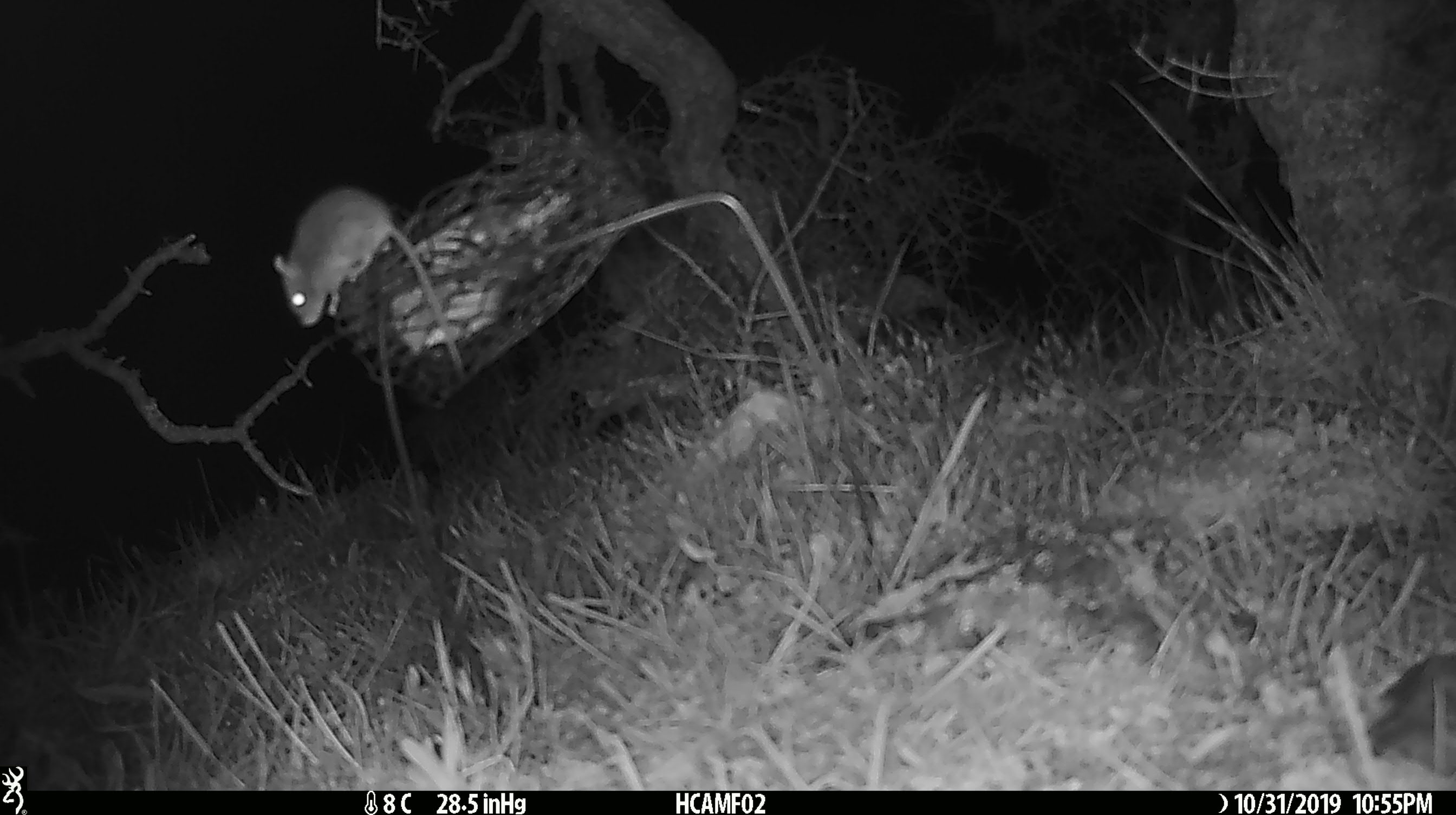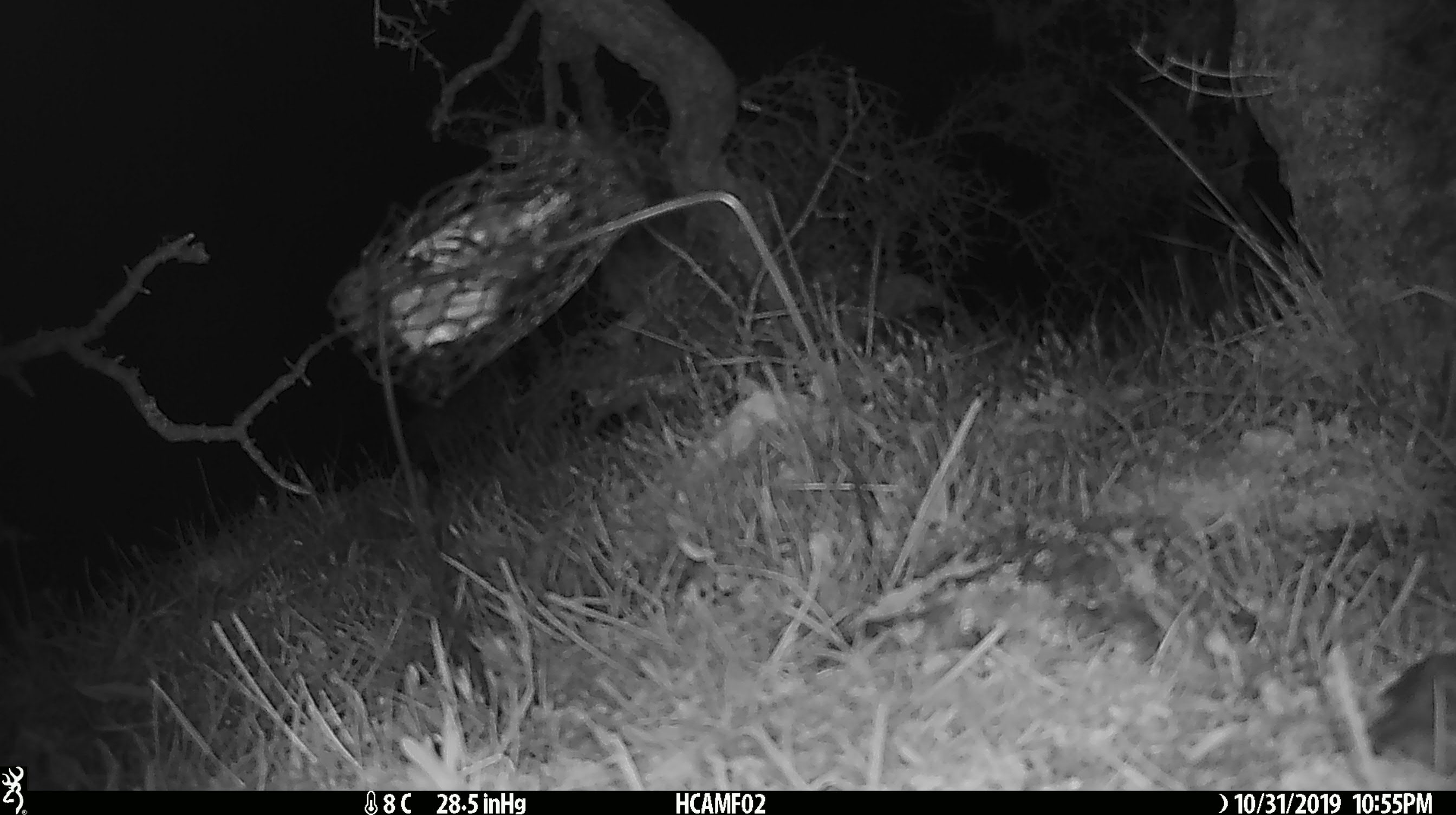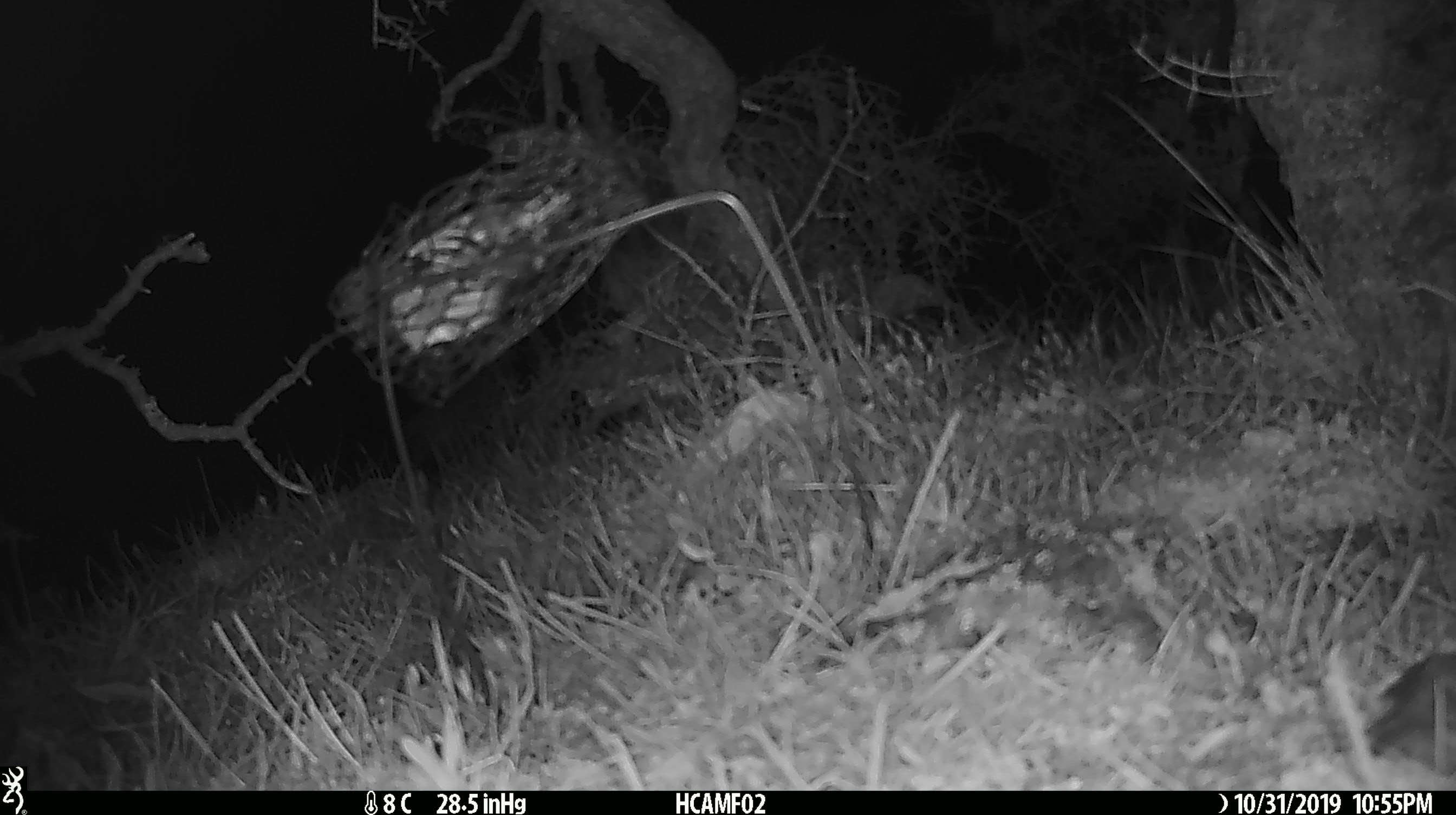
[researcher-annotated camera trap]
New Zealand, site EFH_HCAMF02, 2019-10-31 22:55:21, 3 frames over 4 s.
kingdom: Animalia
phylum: Chordata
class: Mammalia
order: Rodentia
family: Muridae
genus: Mus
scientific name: Mus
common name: mouse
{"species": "mouse (Mus)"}